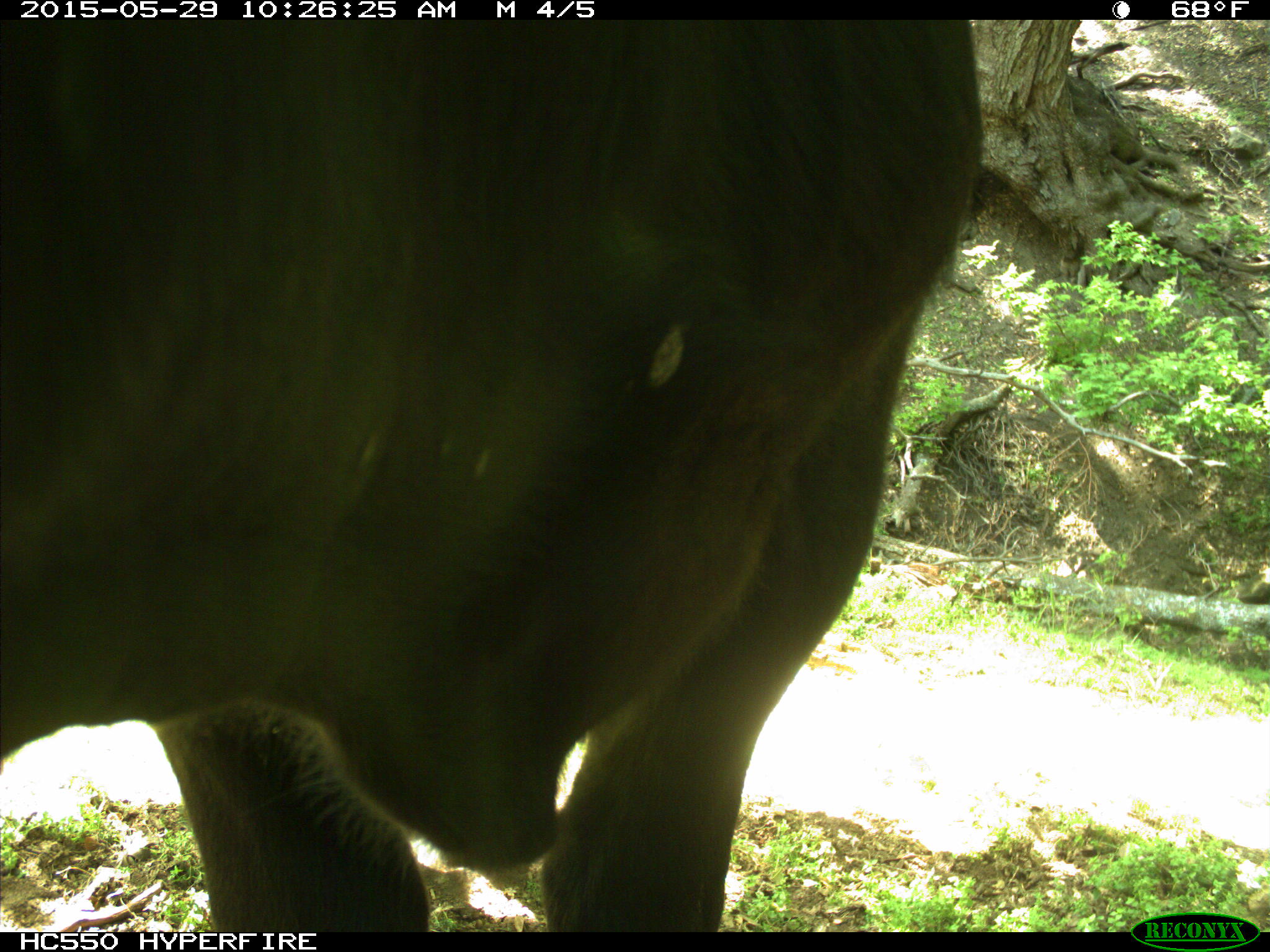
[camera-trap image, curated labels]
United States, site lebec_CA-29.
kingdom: Animalia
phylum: Chordata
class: Mammalia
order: Artiodactyla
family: Bovidae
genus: Bos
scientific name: Bos taurus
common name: domestic cow